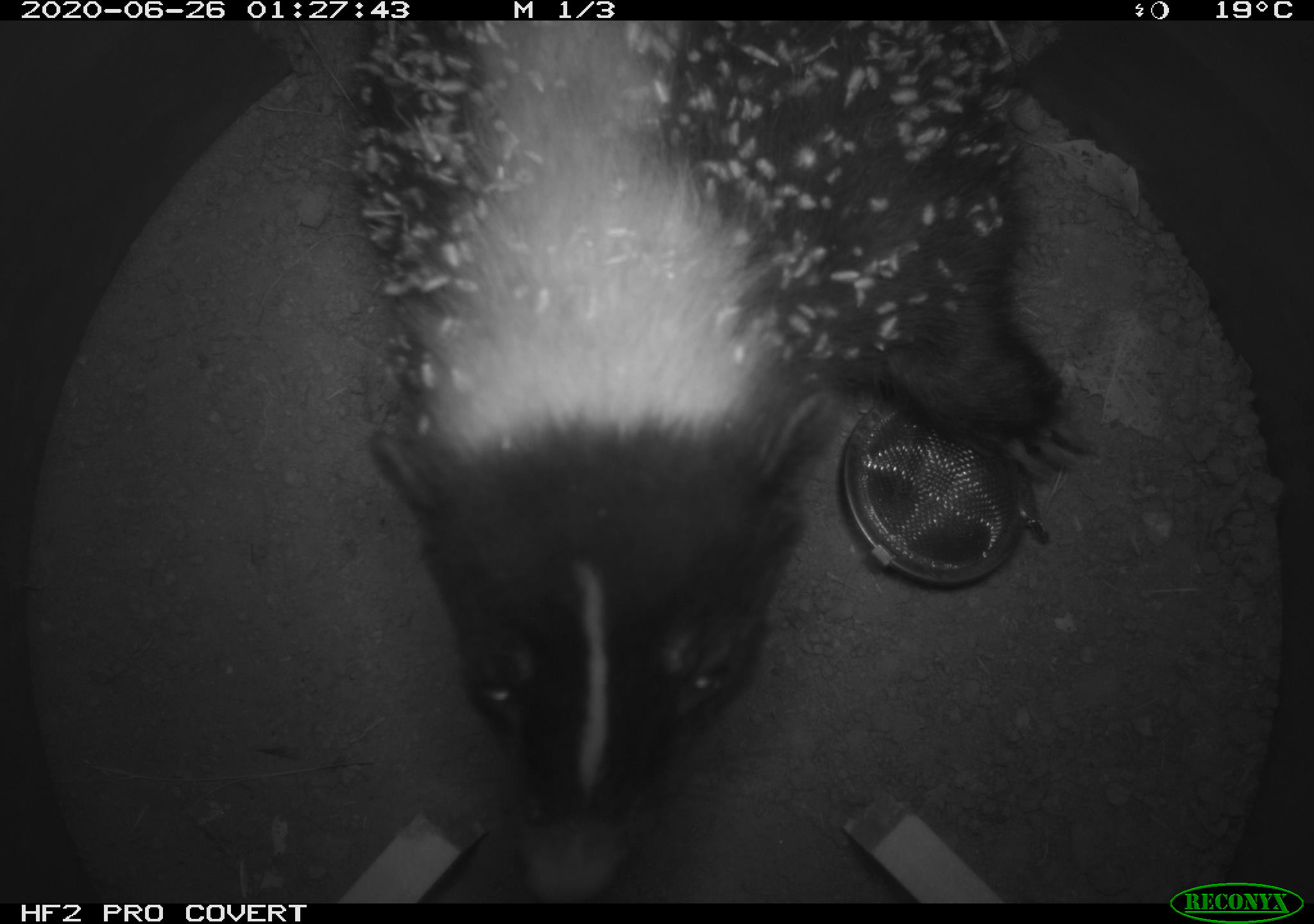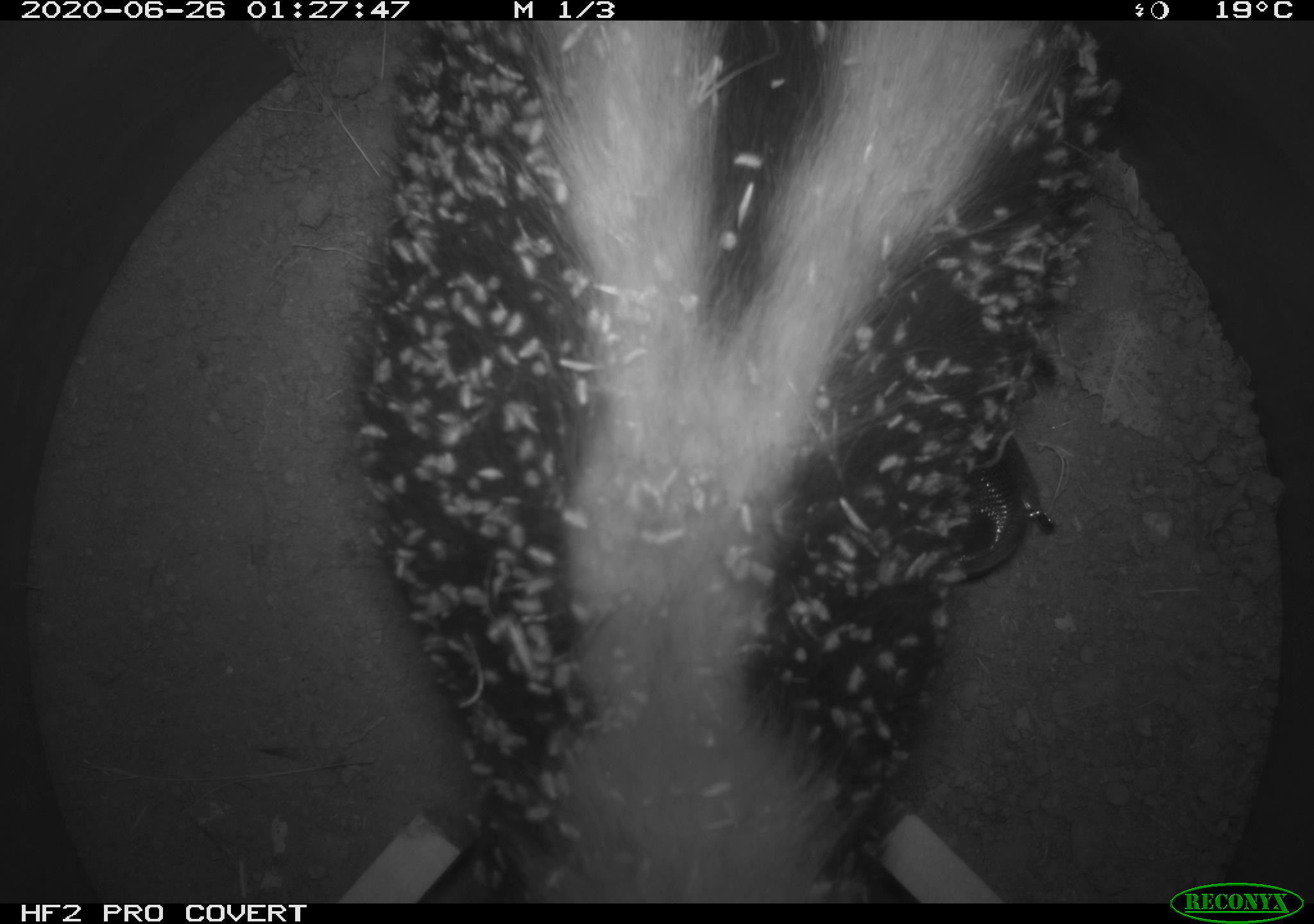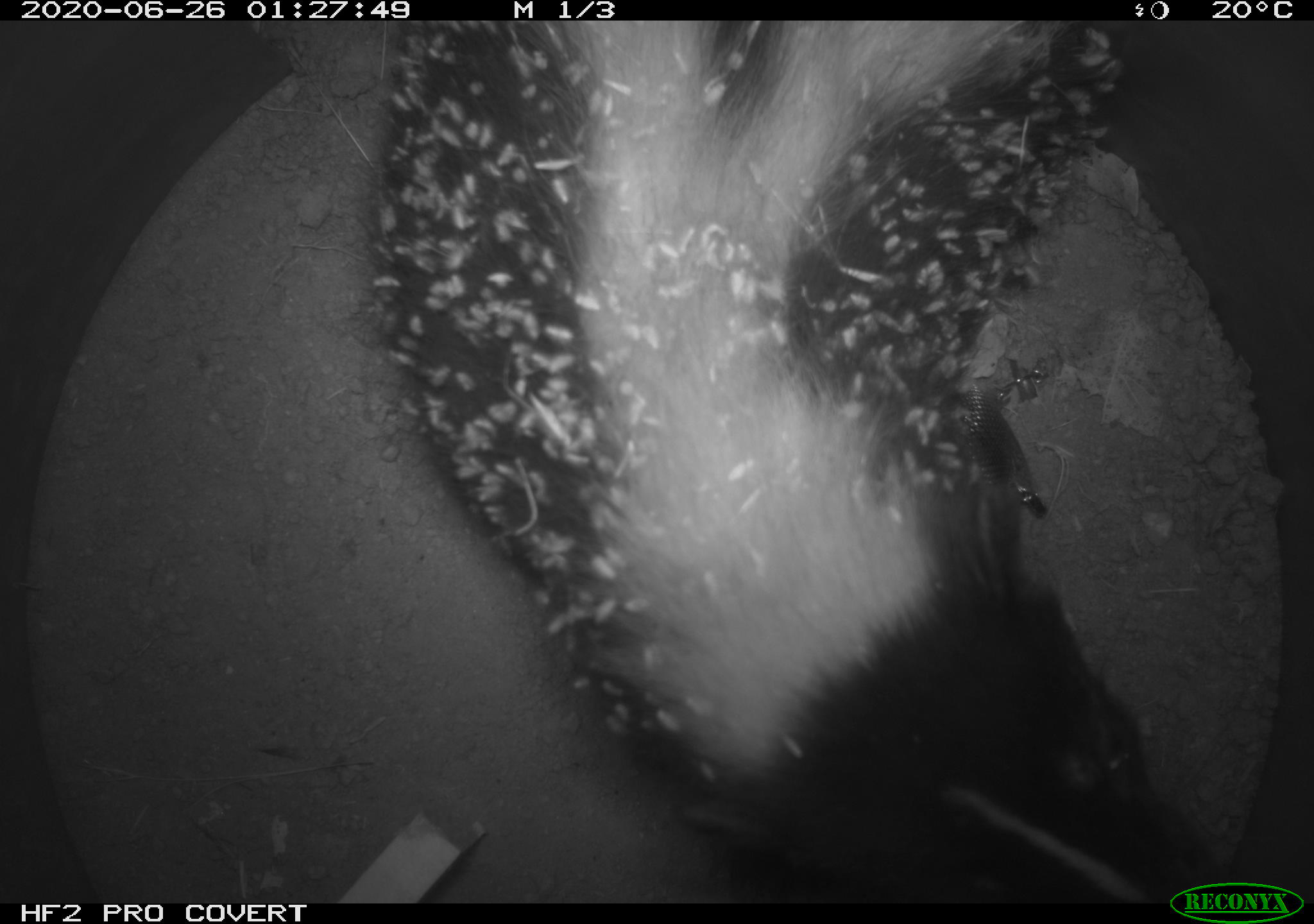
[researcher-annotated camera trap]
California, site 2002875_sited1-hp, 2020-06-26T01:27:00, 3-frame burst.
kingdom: Animalia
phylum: Chordata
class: Mammalia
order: Carnivora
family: Mephitidae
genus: Mephitis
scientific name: Mephitis mephitis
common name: striped skunk